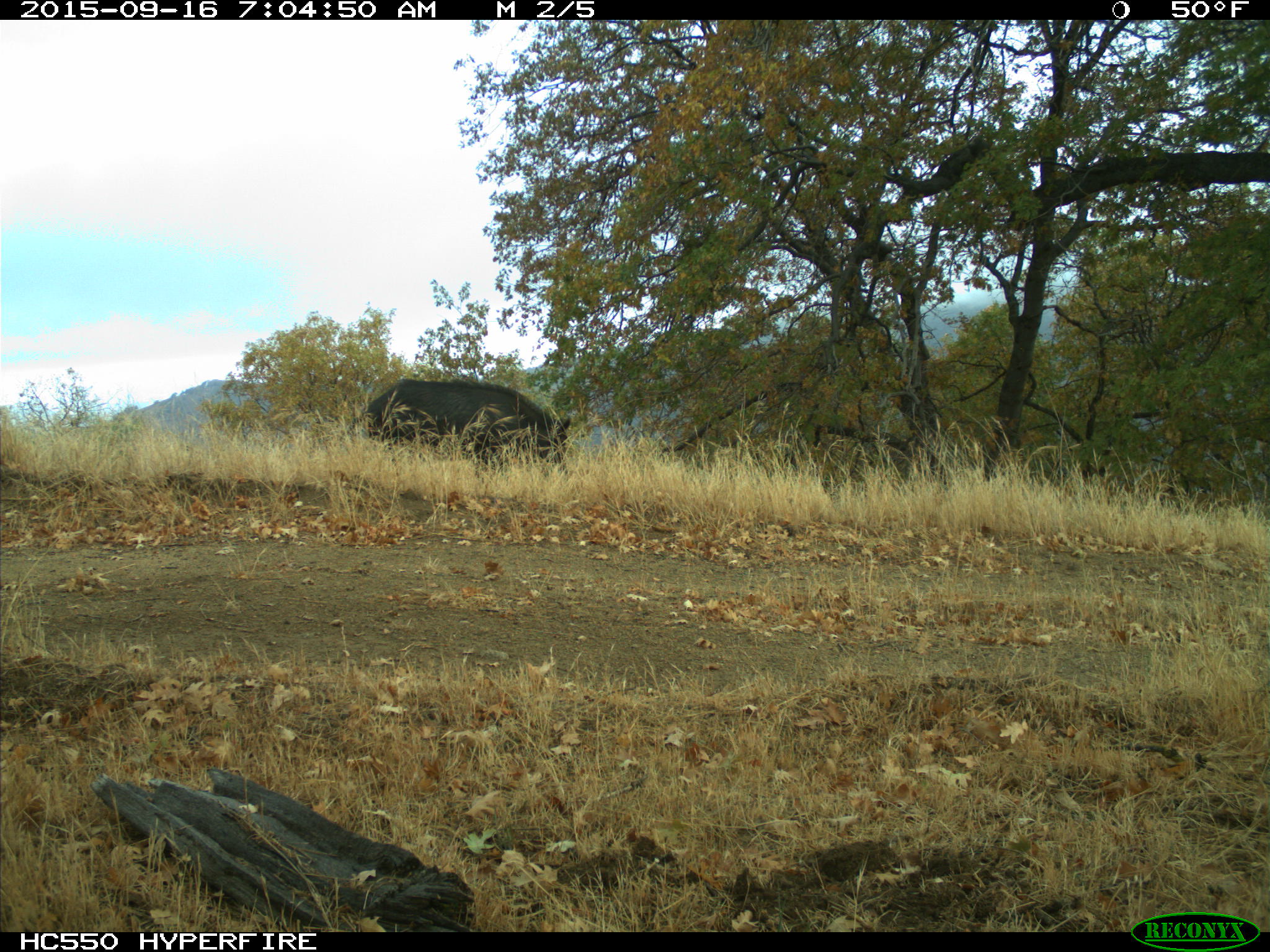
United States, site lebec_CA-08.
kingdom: Animalia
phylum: Chordata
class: Mammalia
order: Artiodactyla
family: Suidae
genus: Sus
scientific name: Sus scrofa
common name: wild boar